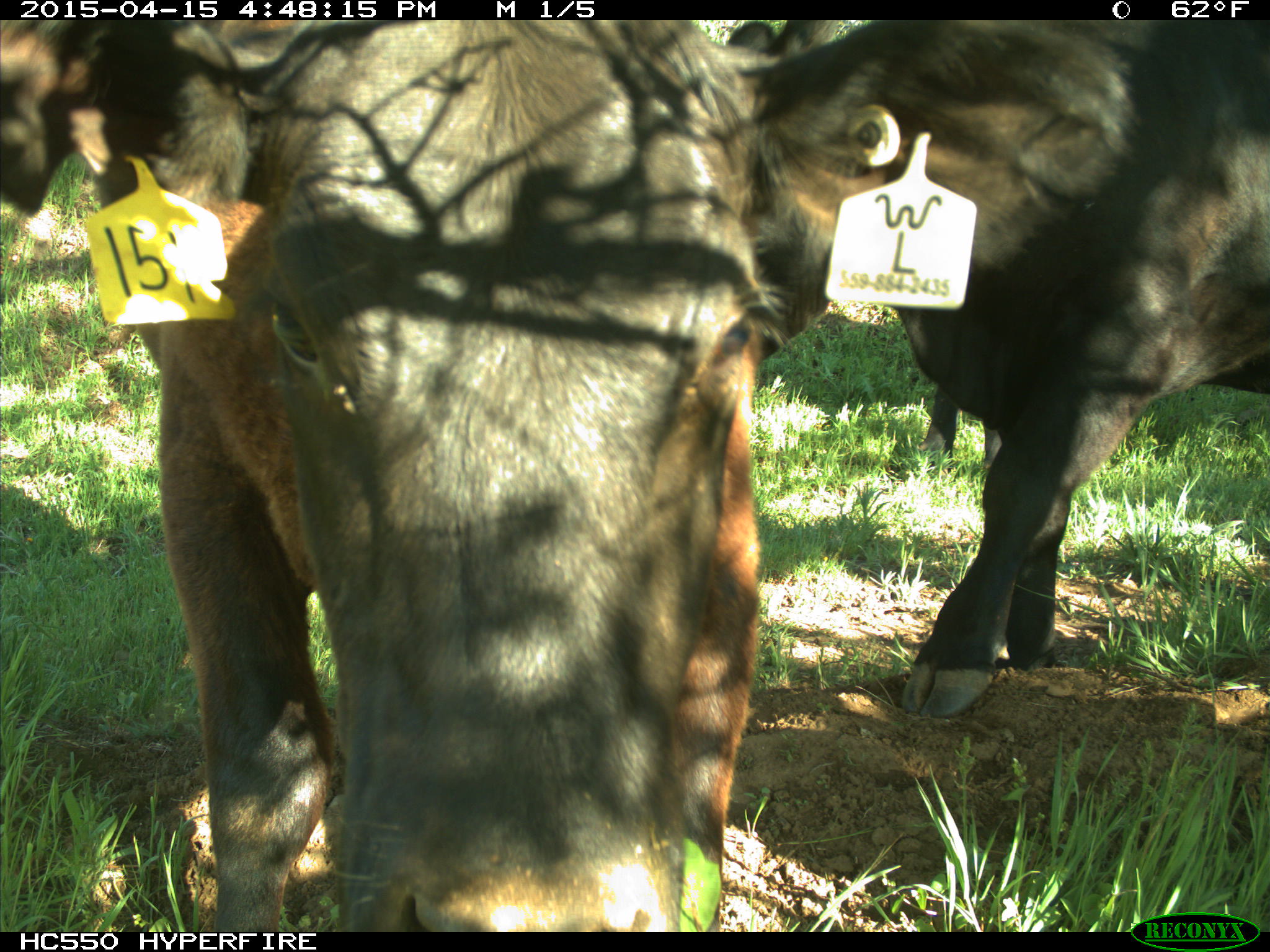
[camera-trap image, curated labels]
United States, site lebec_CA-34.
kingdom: Animalia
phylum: Chordata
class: Mammalia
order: Artiodactyla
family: Bovidae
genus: Bos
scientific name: Bos taurus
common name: domestic cow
Bos taurus (domestic cow).